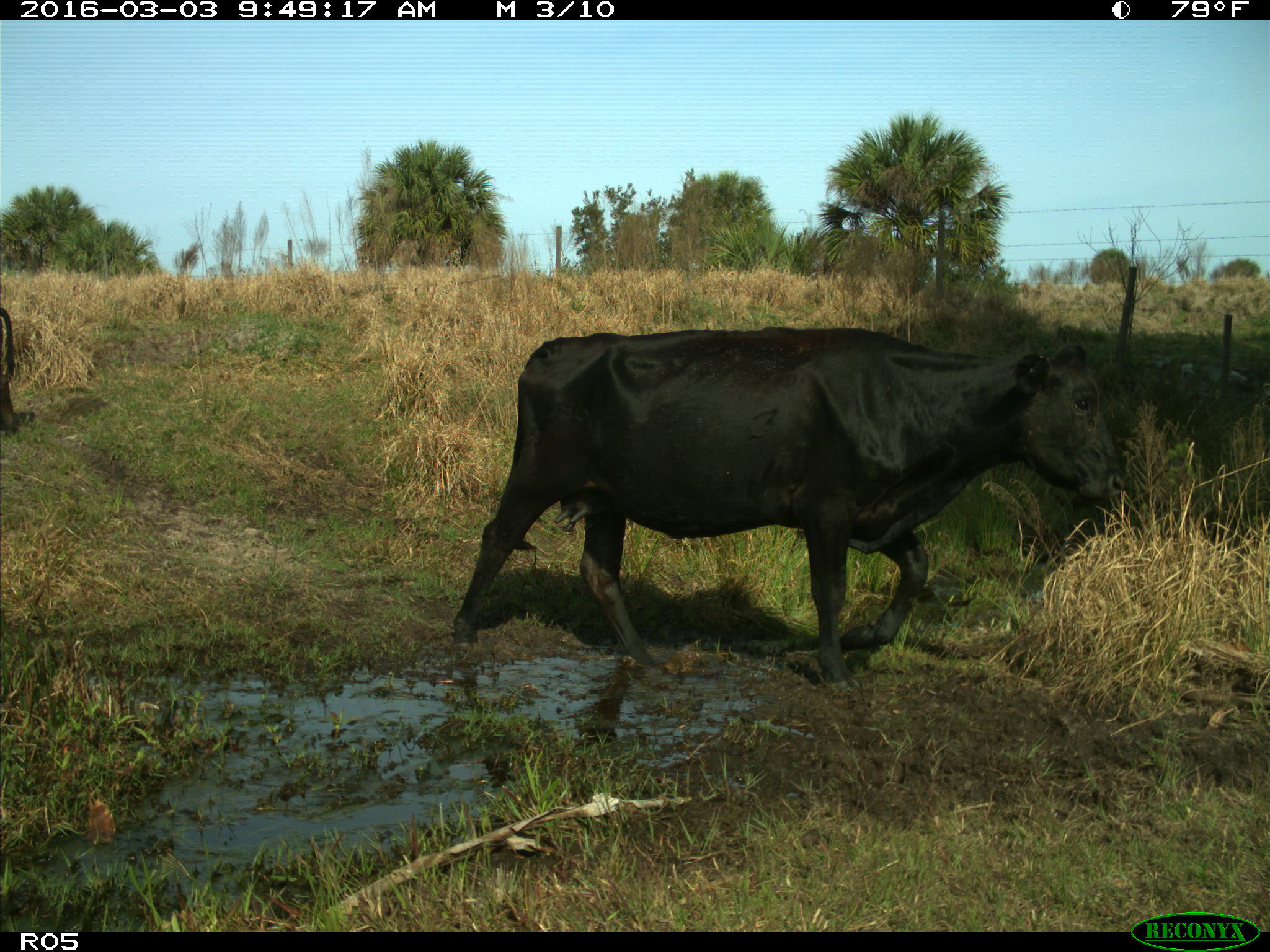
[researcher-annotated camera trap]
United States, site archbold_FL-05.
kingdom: Animalia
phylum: Chordata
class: Mammalia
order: Artiodactyla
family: Bovidae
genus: Bos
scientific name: Bos taurus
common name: domestic cow